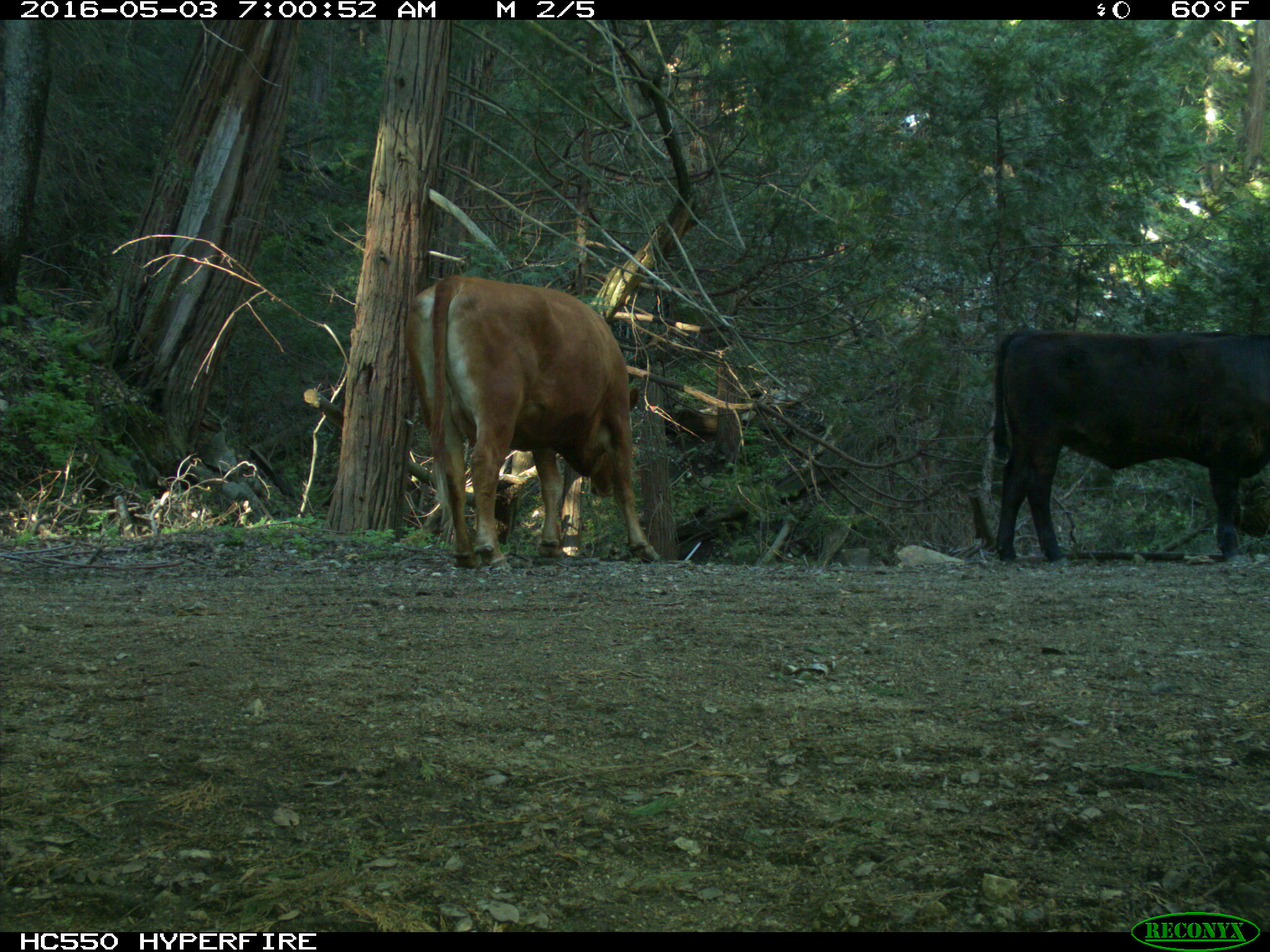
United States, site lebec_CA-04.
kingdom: Animalia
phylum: Chordata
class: Mammalia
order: Artiodactyla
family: Bovidae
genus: Bos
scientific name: Bos taurus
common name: domestic cow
Bos taurus (domestic cow).